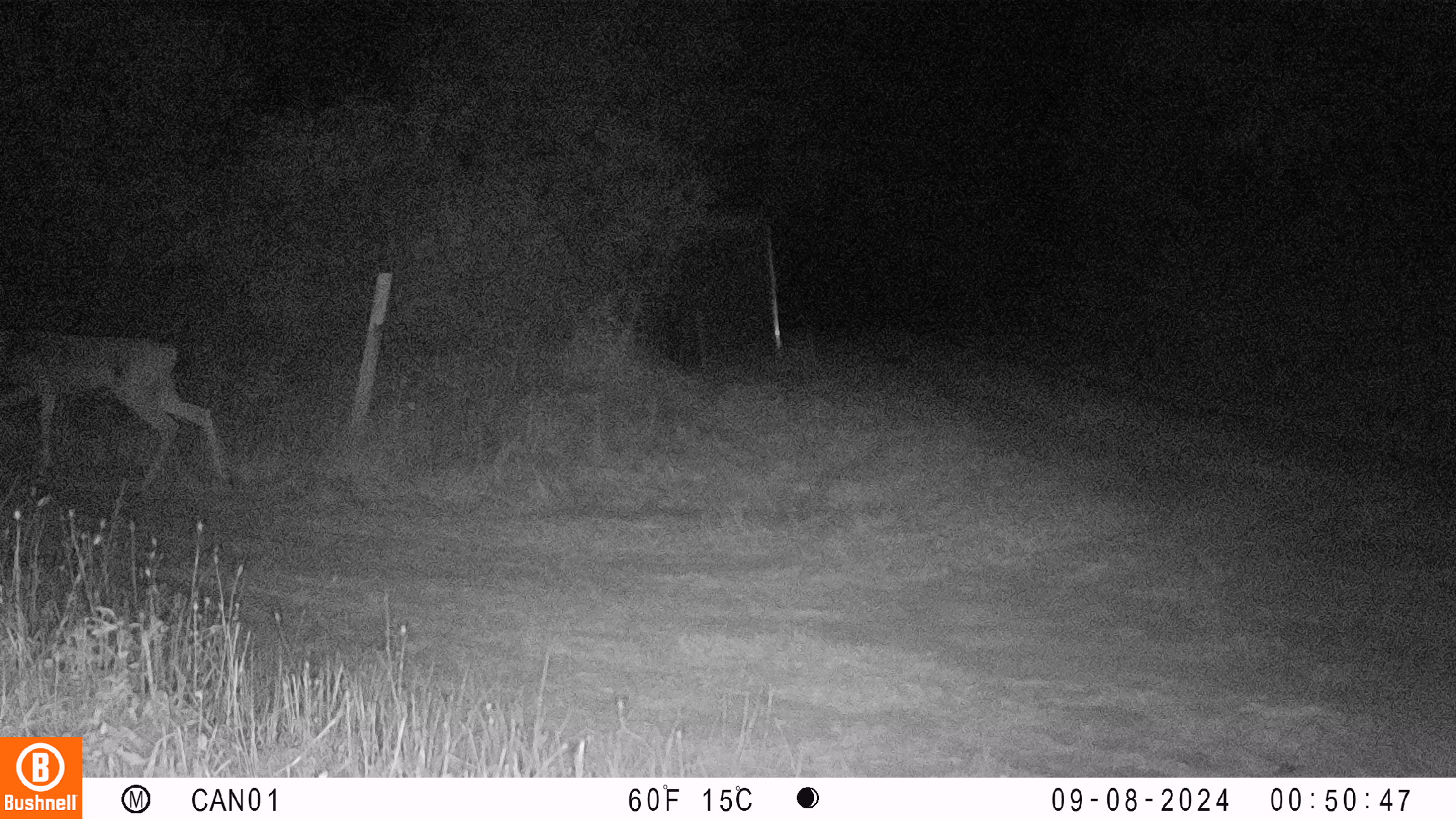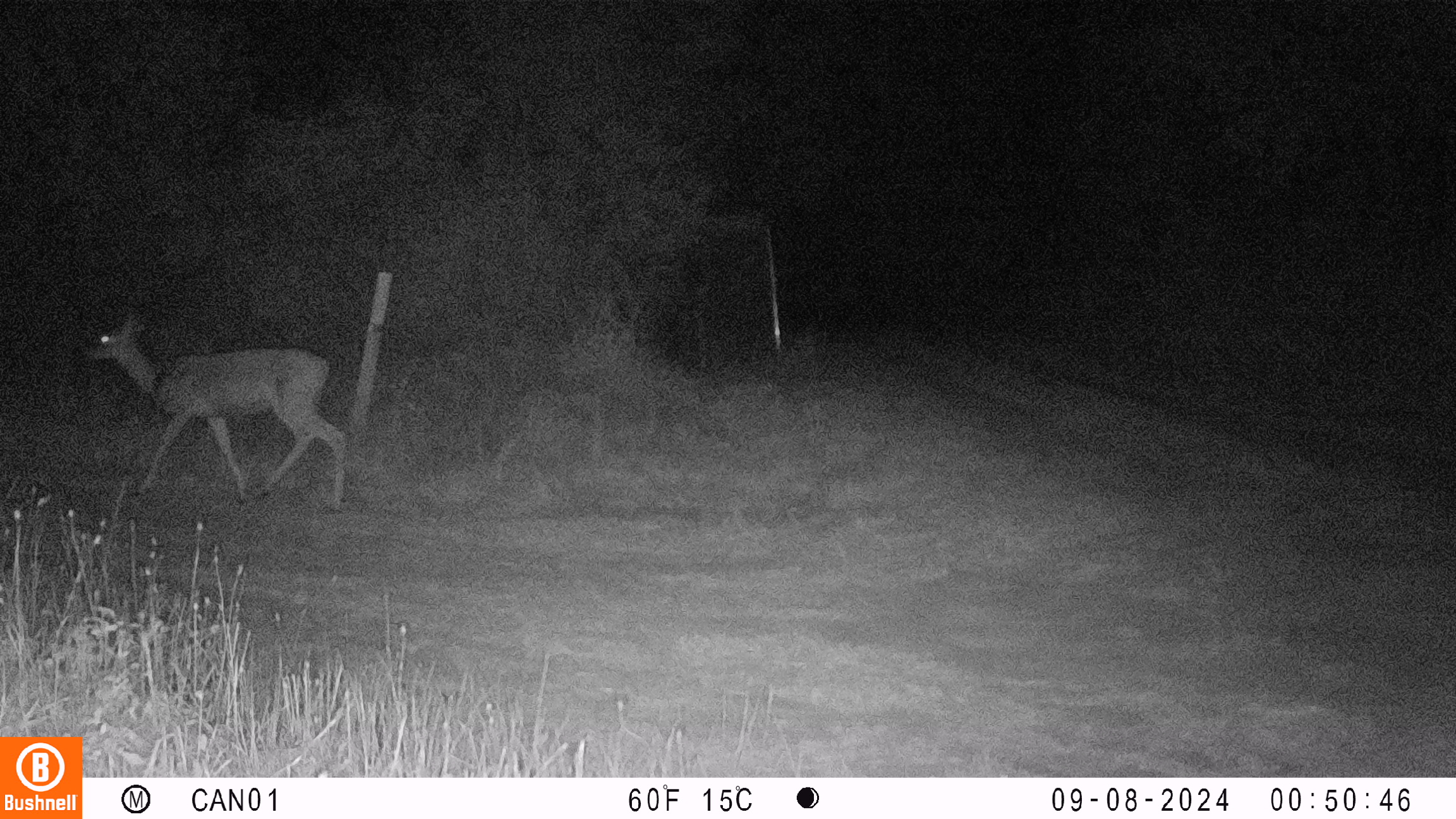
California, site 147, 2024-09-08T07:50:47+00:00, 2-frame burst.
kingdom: Animalia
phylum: Chordata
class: Mammalia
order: Artiodactyla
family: Cervidae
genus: Odocoileus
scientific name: Odocoileus hemionus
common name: mule deer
Mule deer (Odocoileus hemionus).